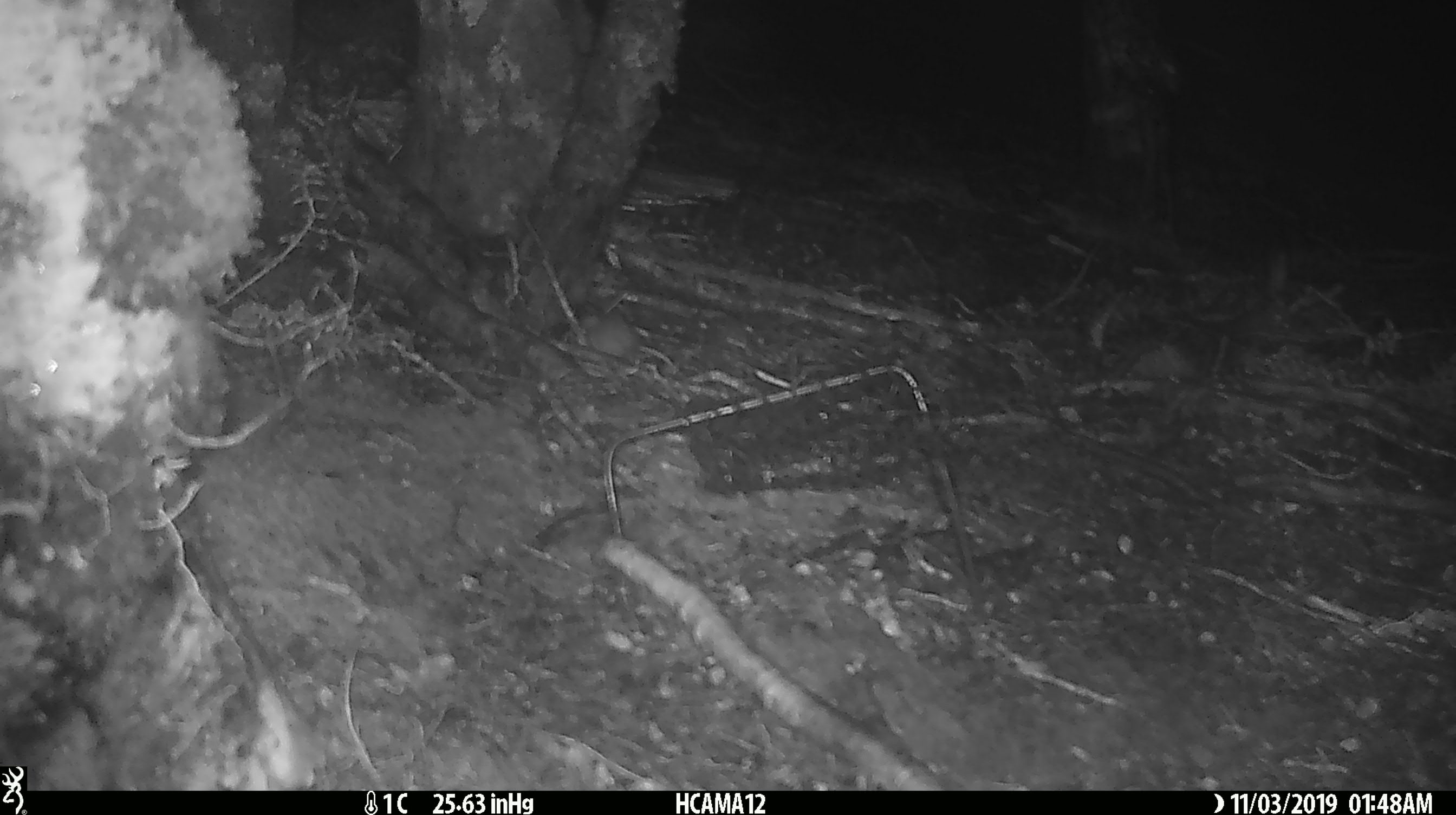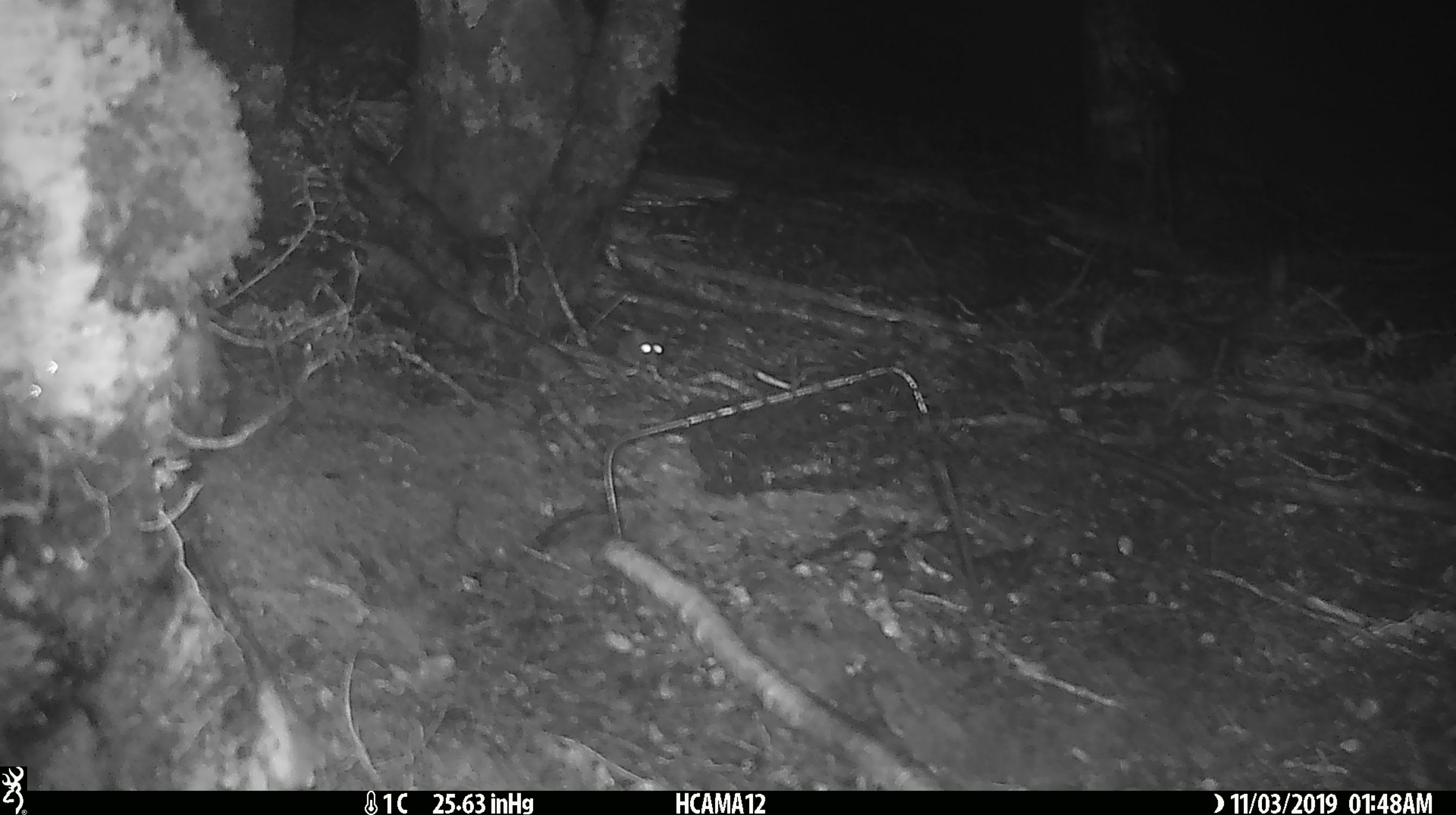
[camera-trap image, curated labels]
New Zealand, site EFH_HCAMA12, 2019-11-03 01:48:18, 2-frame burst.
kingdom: Animalia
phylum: Chordata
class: Mammalia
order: Rodentia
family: Muridae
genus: Mus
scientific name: Mus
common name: mouse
Mouse (Mus).